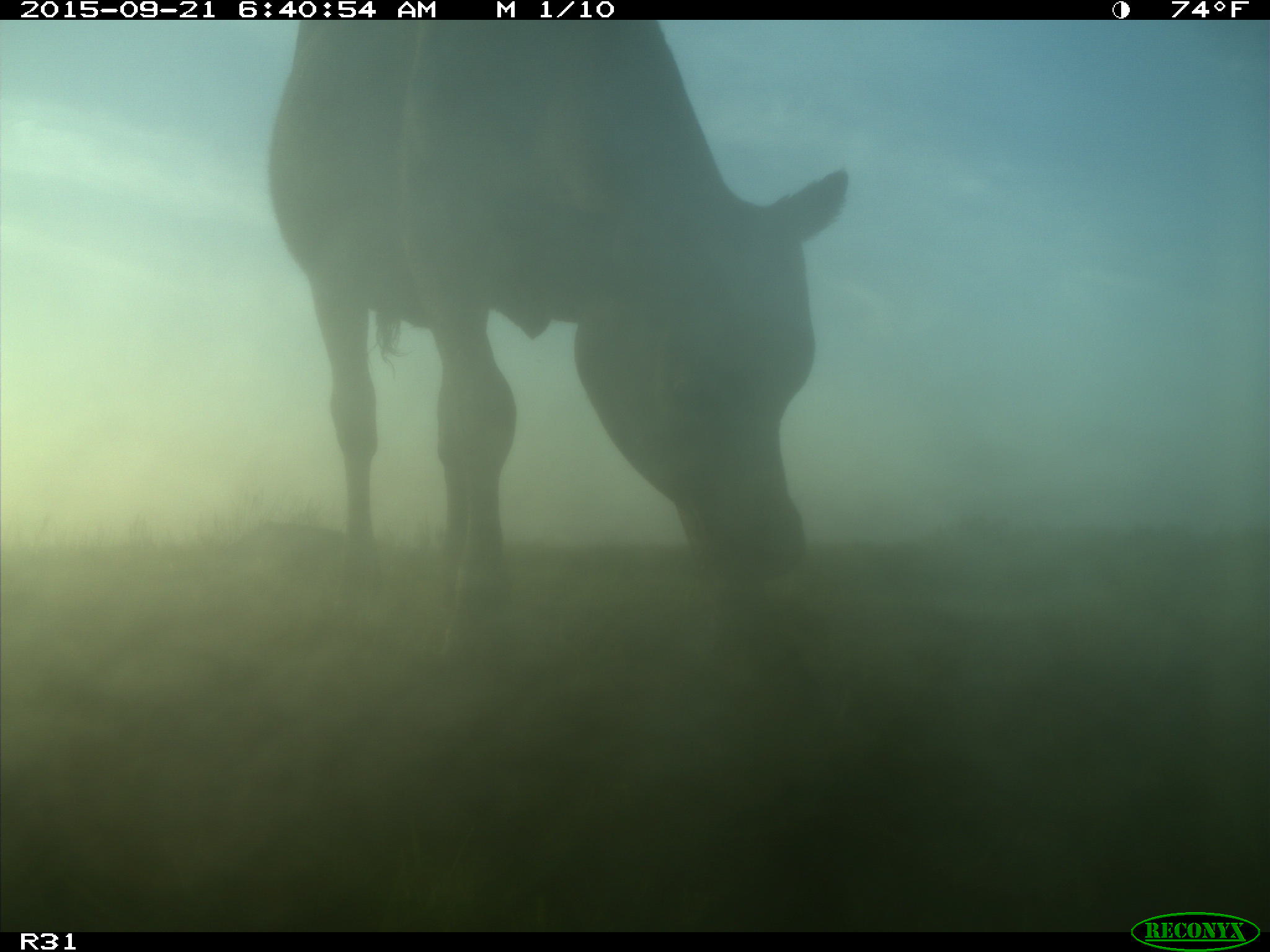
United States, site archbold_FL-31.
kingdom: Animalia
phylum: Chordata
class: Mammalia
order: Artiodactyla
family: Bovidae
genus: Bos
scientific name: Bos taurus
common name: domestic cow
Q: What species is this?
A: Bos taurus (domestic cow).